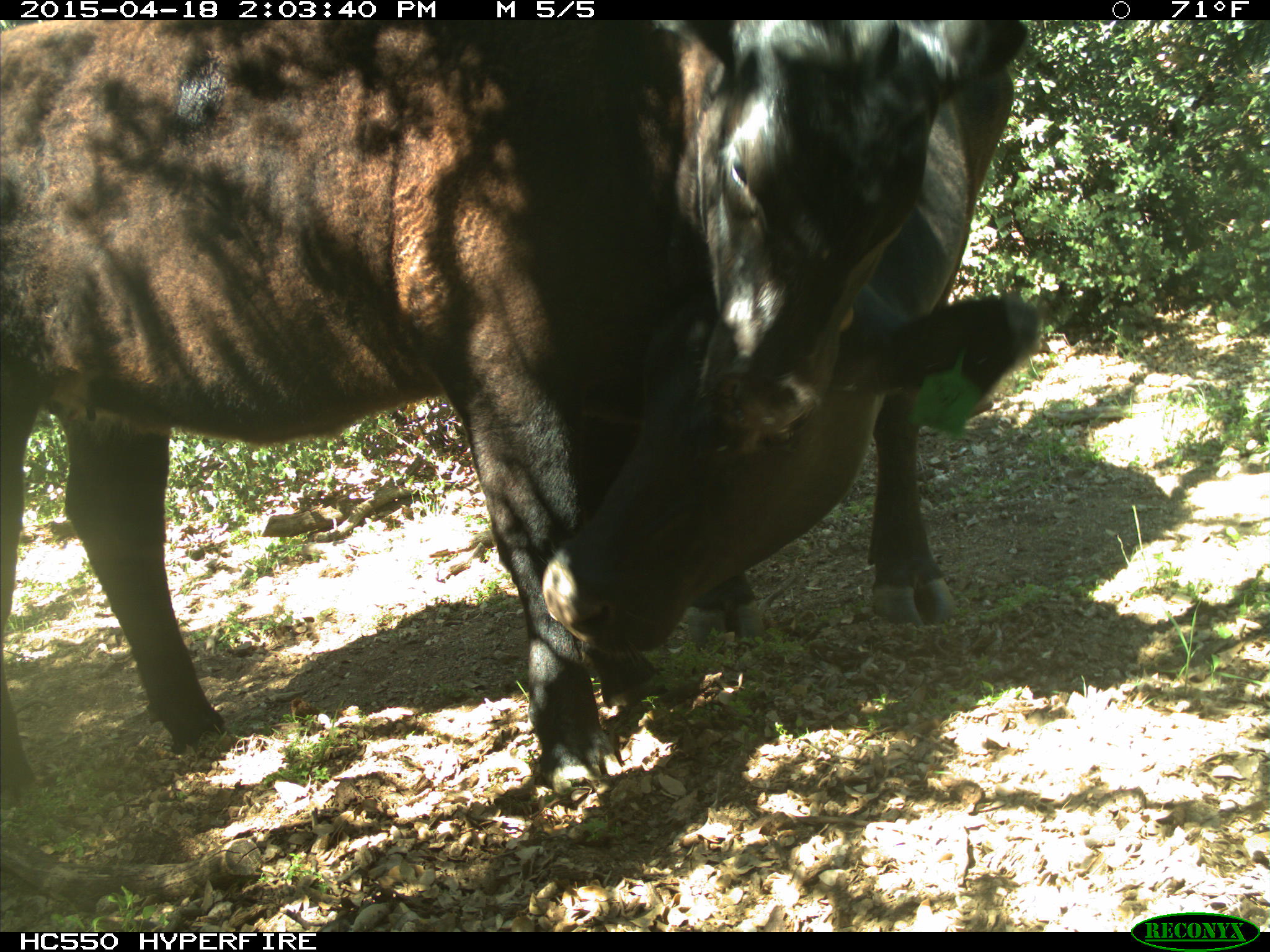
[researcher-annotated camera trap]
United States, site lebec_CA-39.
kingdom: Animalia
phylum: Chordata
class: Mammalia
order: Artiodactyla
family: Bovidae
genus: Bos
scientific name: Bos taurus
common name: domestic cow